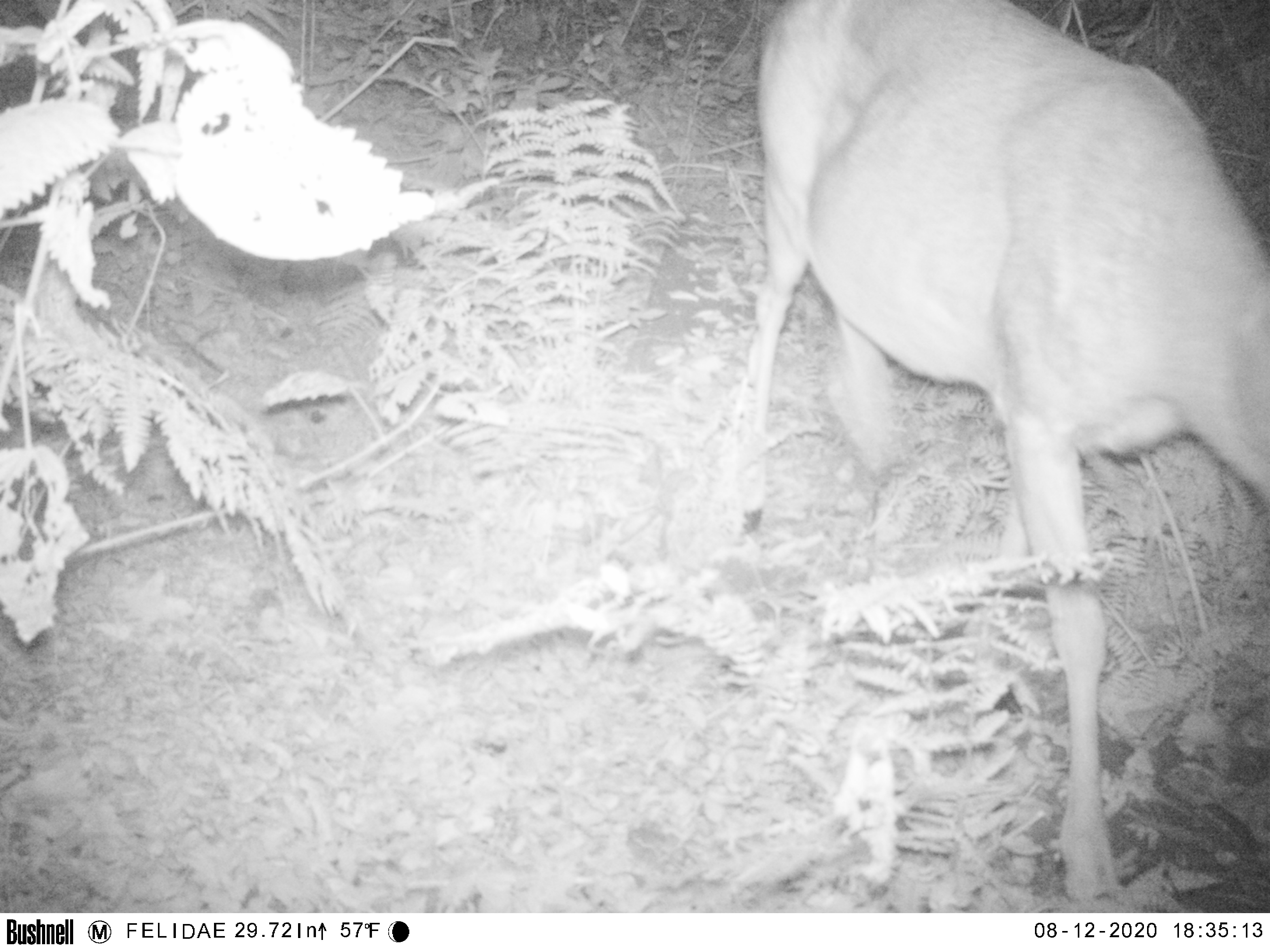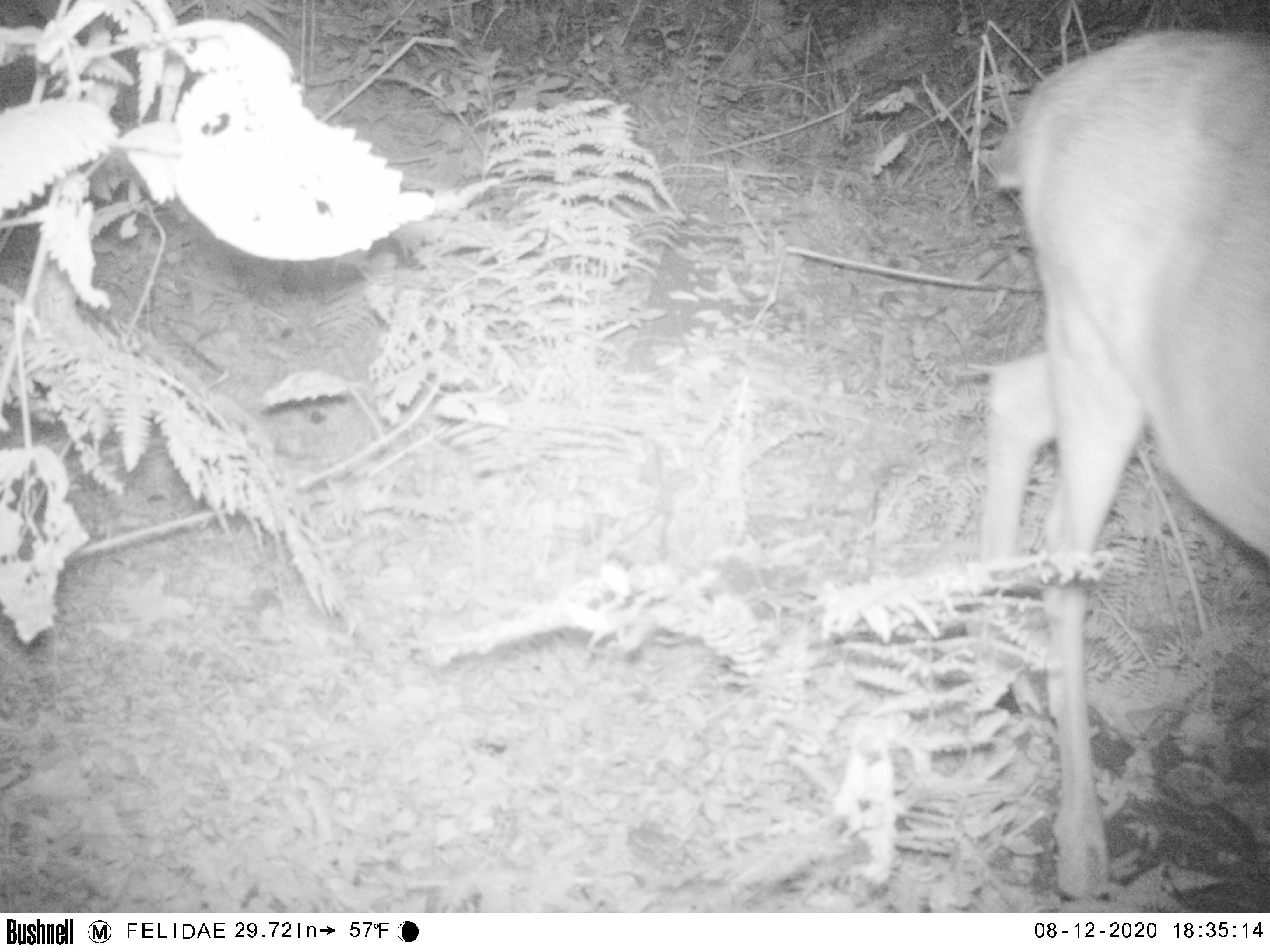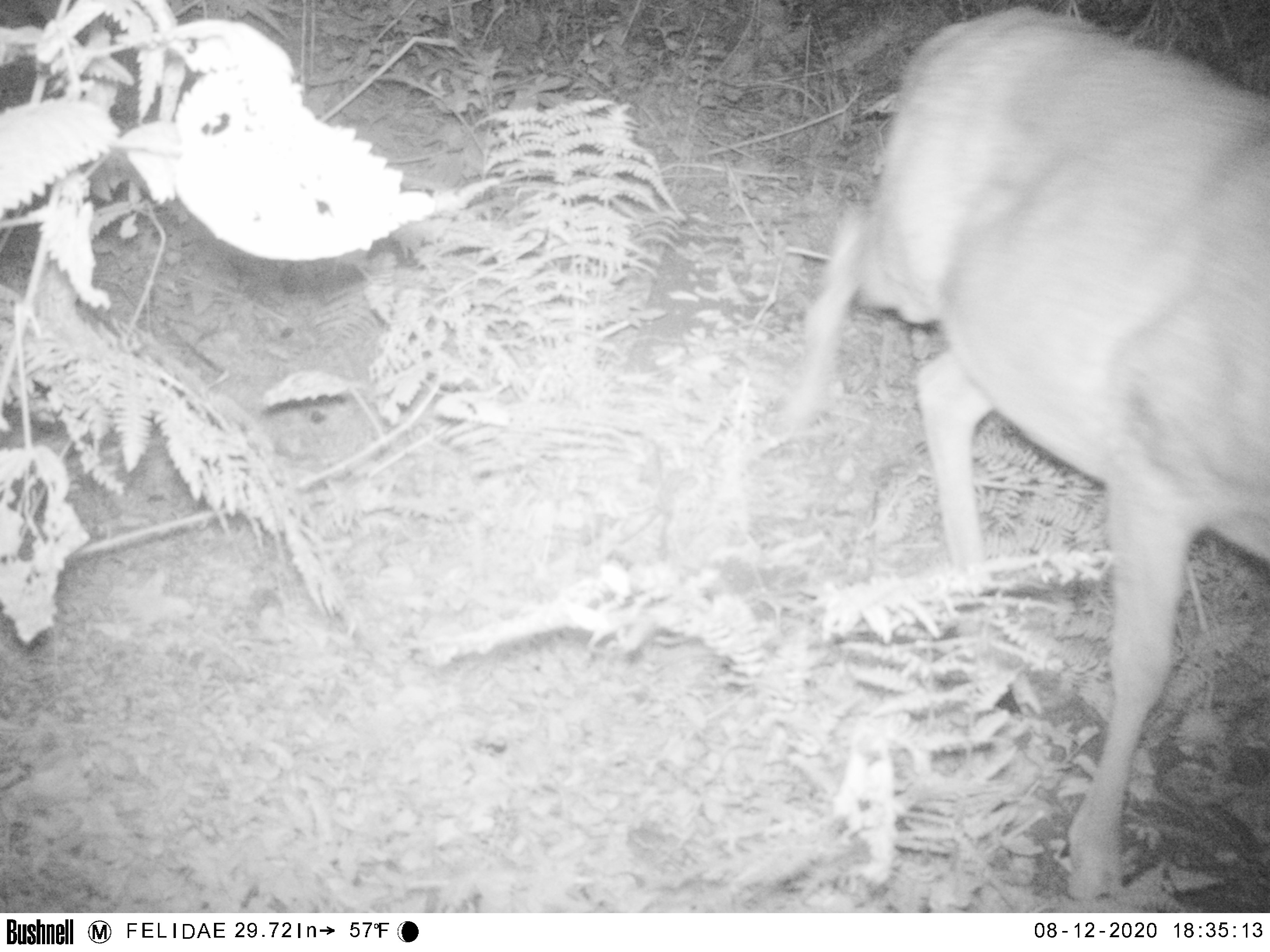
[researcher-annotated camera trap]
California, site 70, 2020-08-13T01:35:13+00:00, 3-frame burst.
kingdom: Animalia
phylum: Chordata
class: Mammalia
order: Artiodactyla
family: Cervidae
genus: Odocoileus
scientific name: Odocoileus hemionus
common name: mule deer